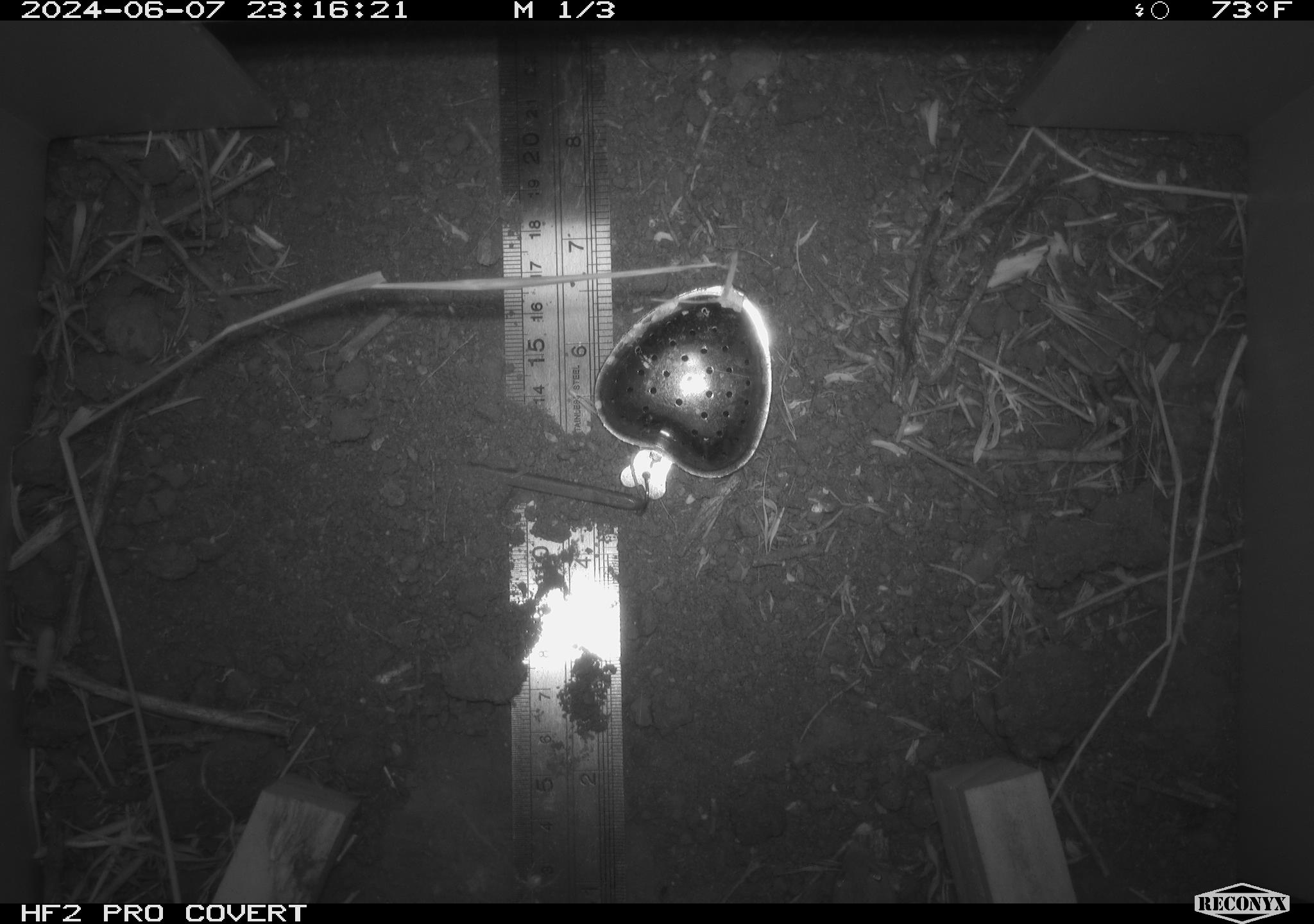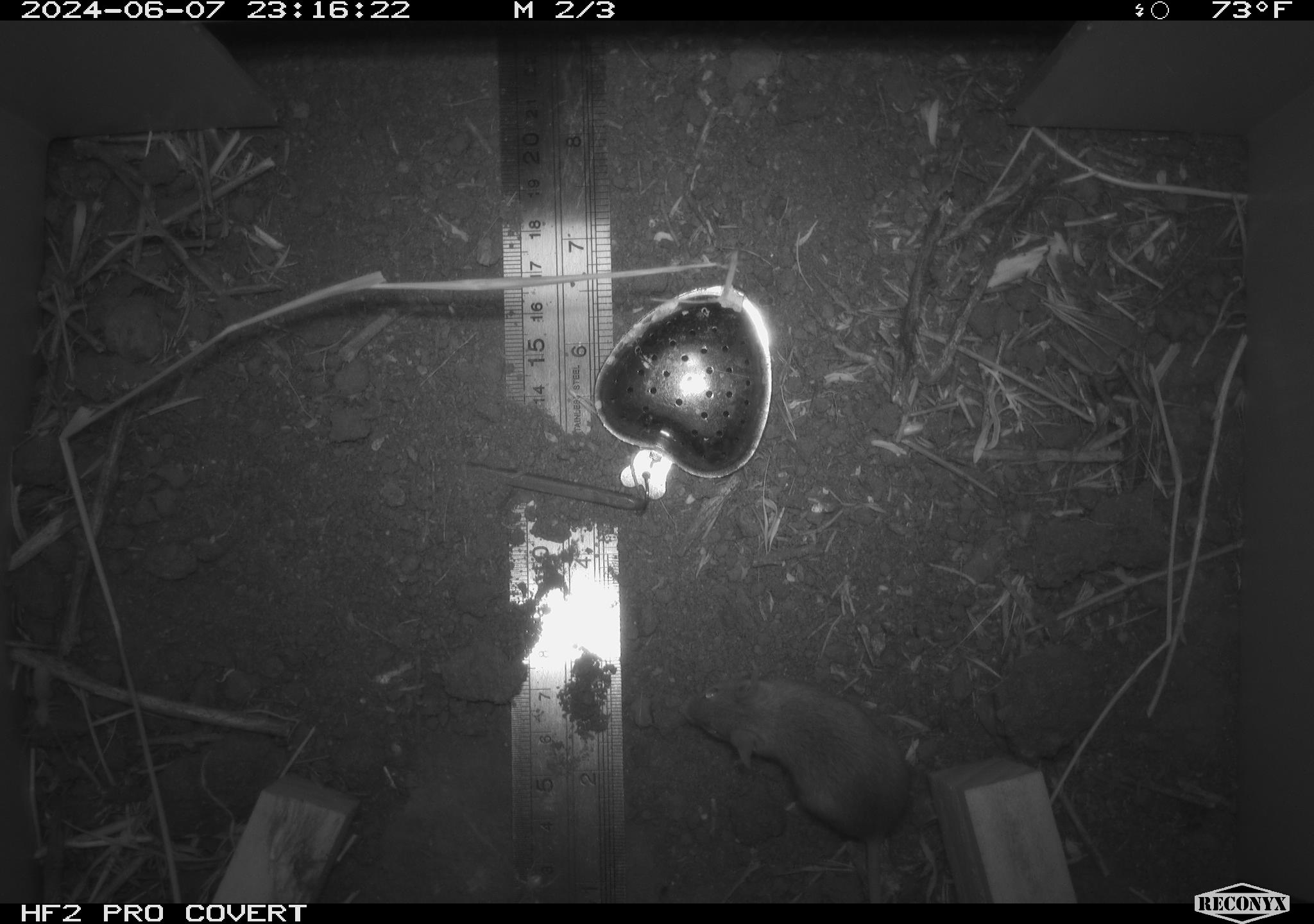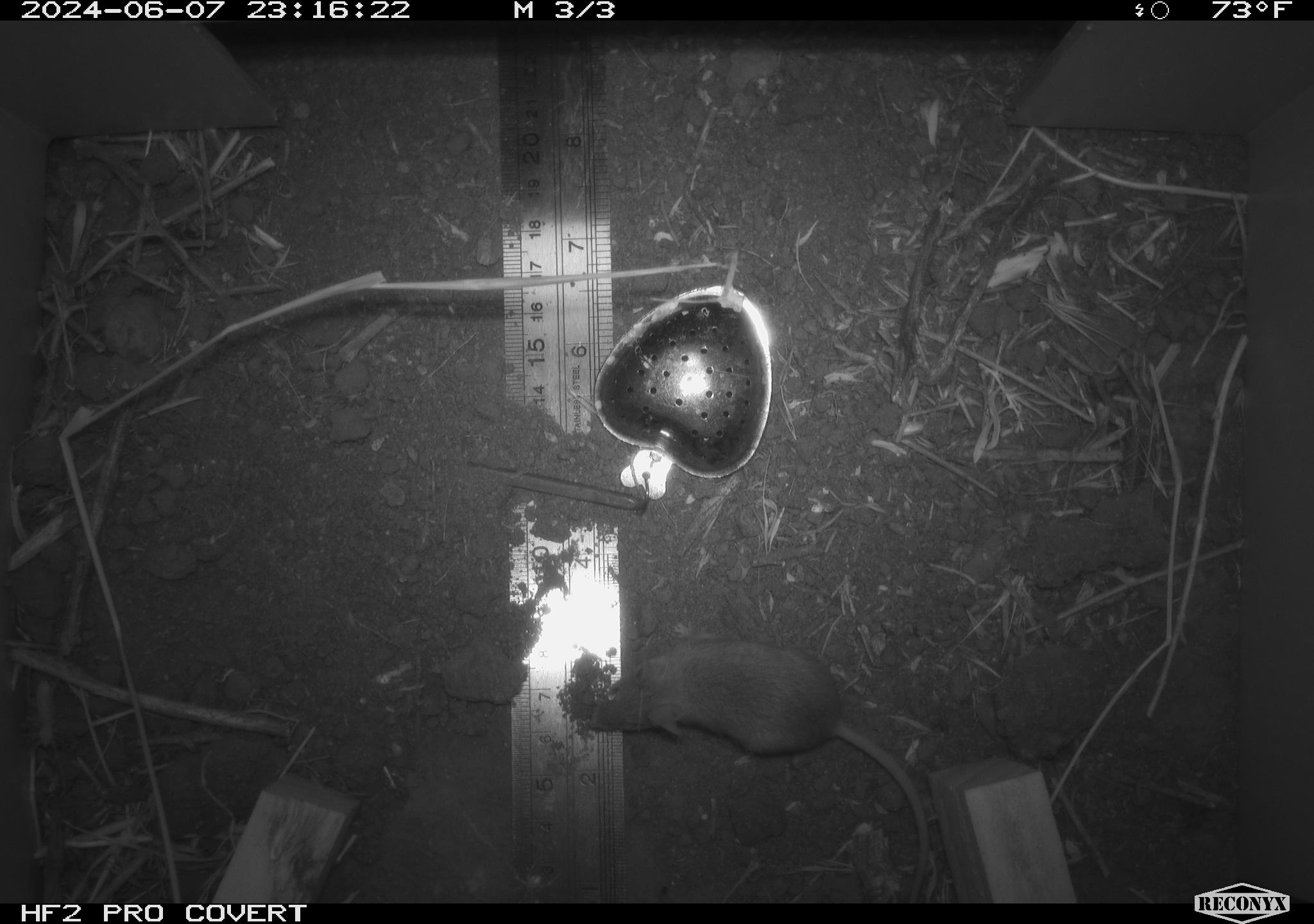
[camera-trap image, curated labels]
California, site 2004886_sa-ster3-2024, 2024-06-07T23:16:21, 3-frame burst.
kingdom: Animalia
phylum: Chordata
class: Mammalia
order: Rodentia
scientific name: Rodentia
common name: mouse species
Mouse species (Rodentia).